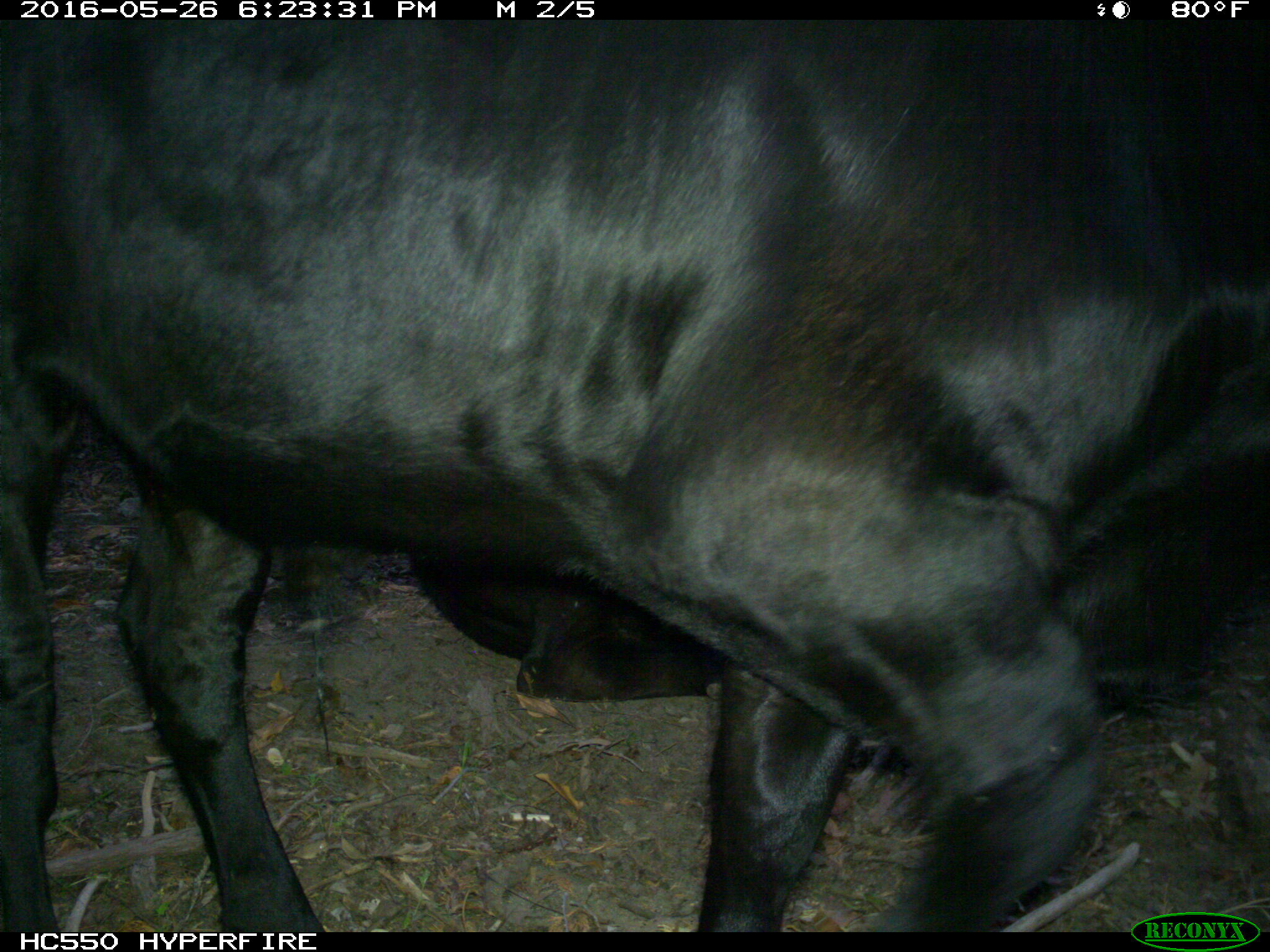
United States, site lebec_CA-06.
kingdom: Animalia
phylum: Chordata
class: Mammalia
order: Artiodactyla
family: Bovidae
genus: Bos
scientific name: Bos taurus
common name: domestic cow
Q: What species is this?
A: Bos taurus (domestic cow).